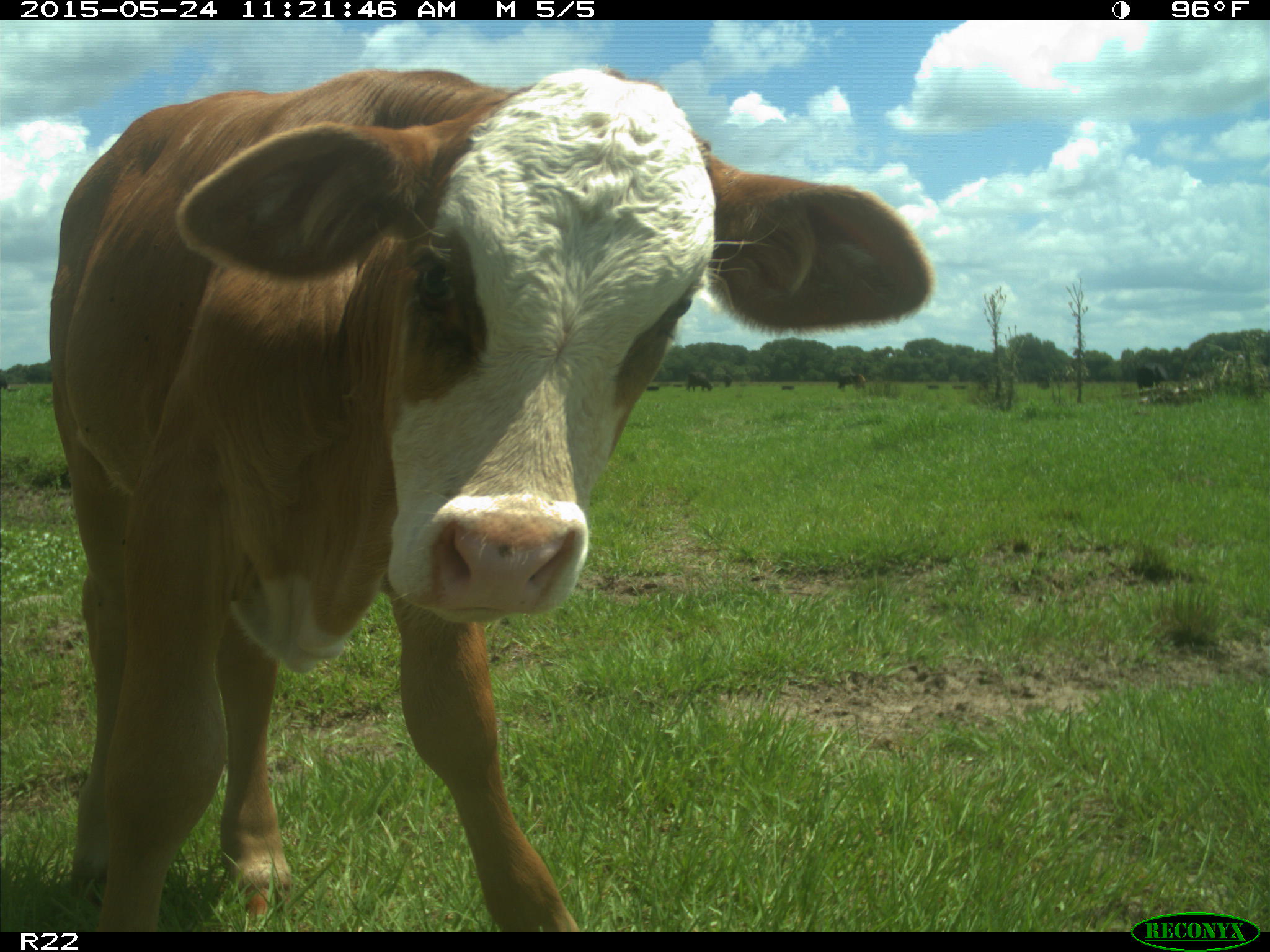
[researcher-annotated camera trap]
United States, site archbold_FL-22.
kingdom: Animalia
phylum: Chordata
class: Mammalia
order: Artiodactyla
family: Bovidae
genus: Bos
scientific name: Bos taurus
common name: domestic cow